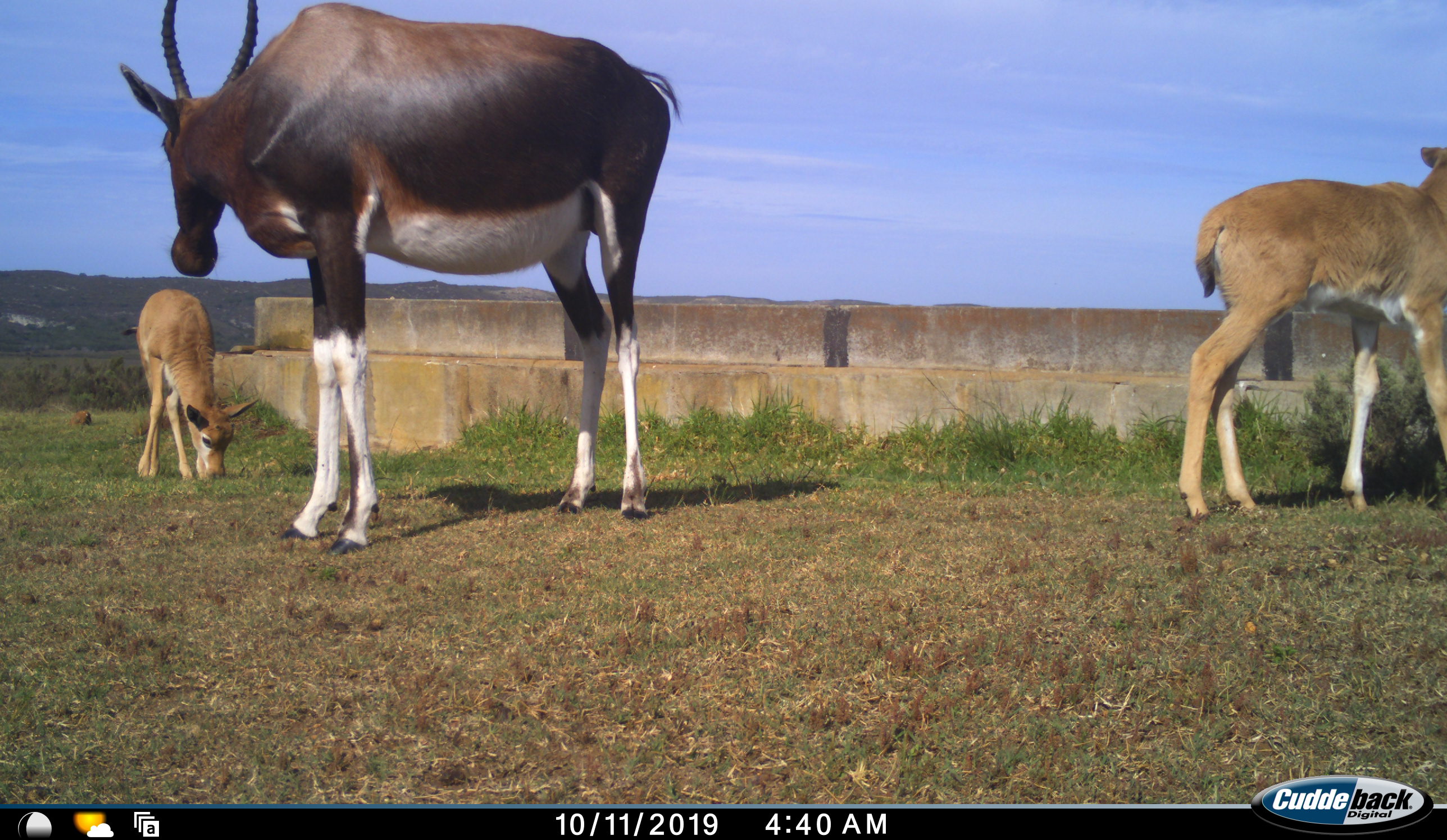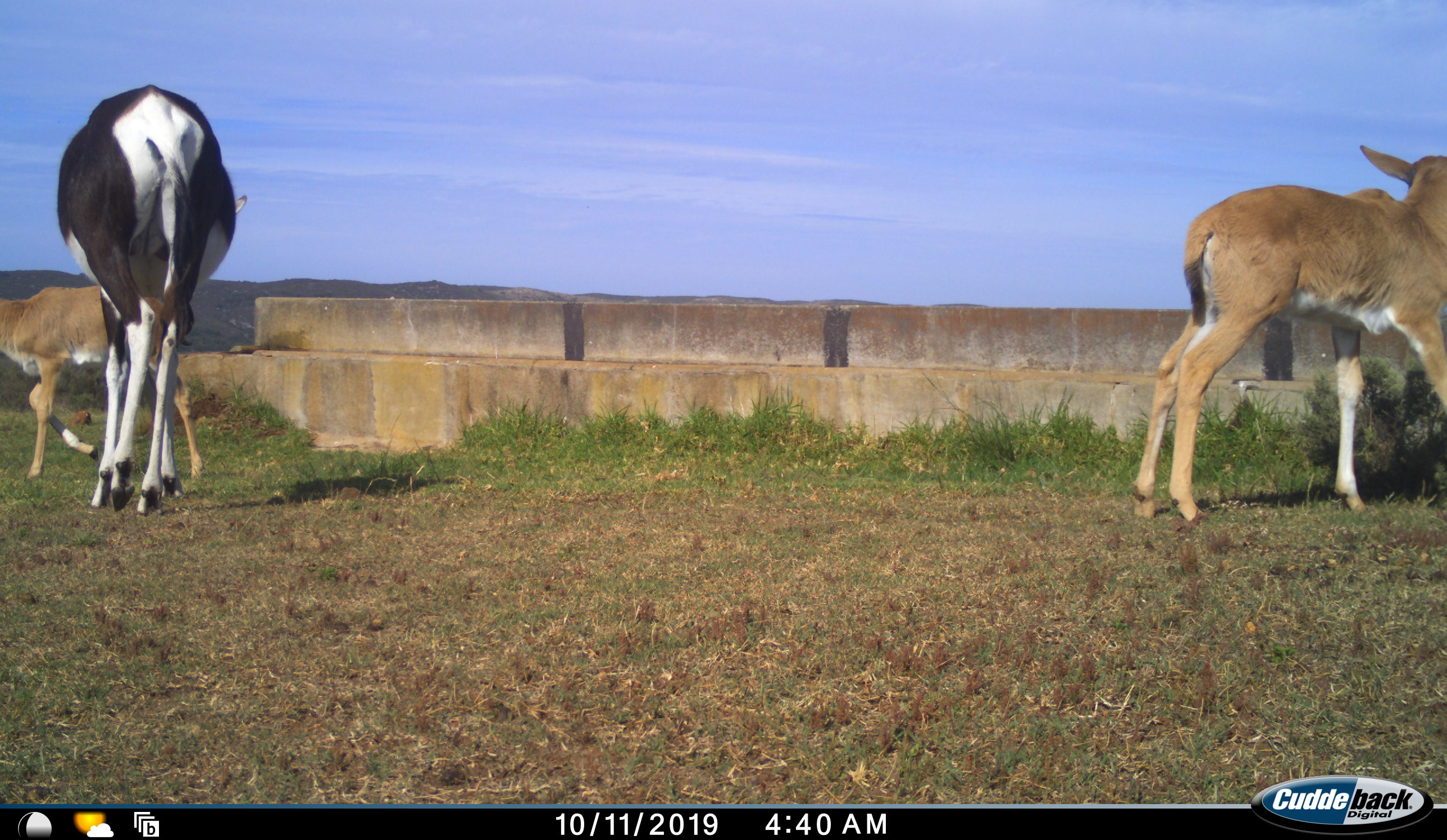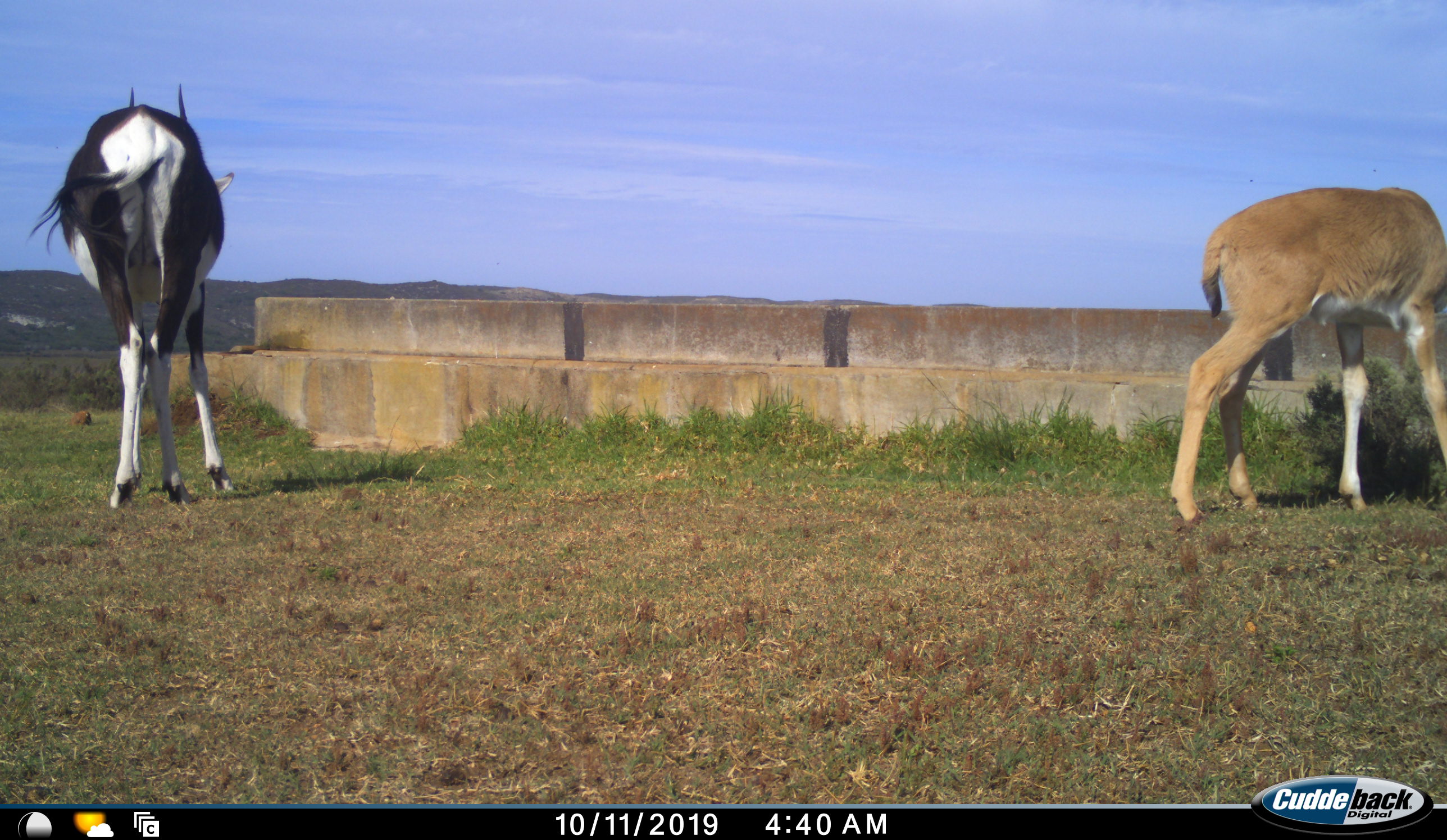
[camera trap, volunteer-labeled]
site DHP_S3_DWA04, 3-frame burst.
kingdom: Animalia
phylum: Chordata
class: Mammalia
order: Artiodactyla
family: Bovidae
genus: Damaliscus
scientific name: Damaliscus pygargus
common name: bontebok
Bontebok (Damaliscus pygargus), count 3. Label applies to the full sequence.